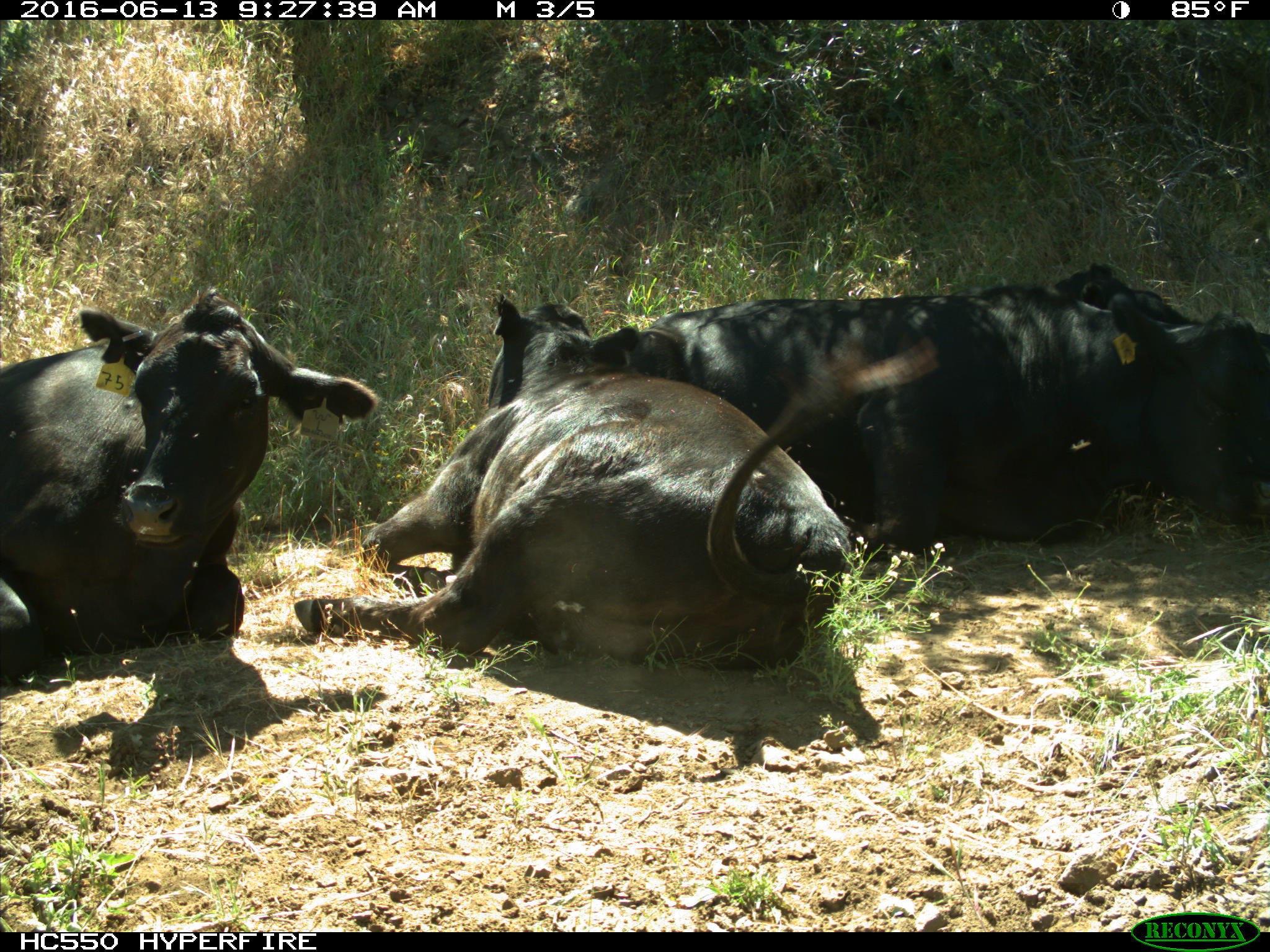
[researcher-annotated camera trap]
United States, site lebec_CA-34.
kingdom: Animalia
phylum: Chordata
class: Mammalia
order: Artiodactyla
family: Bovidae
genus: Bos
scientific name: Bos taurus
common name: domestic cow